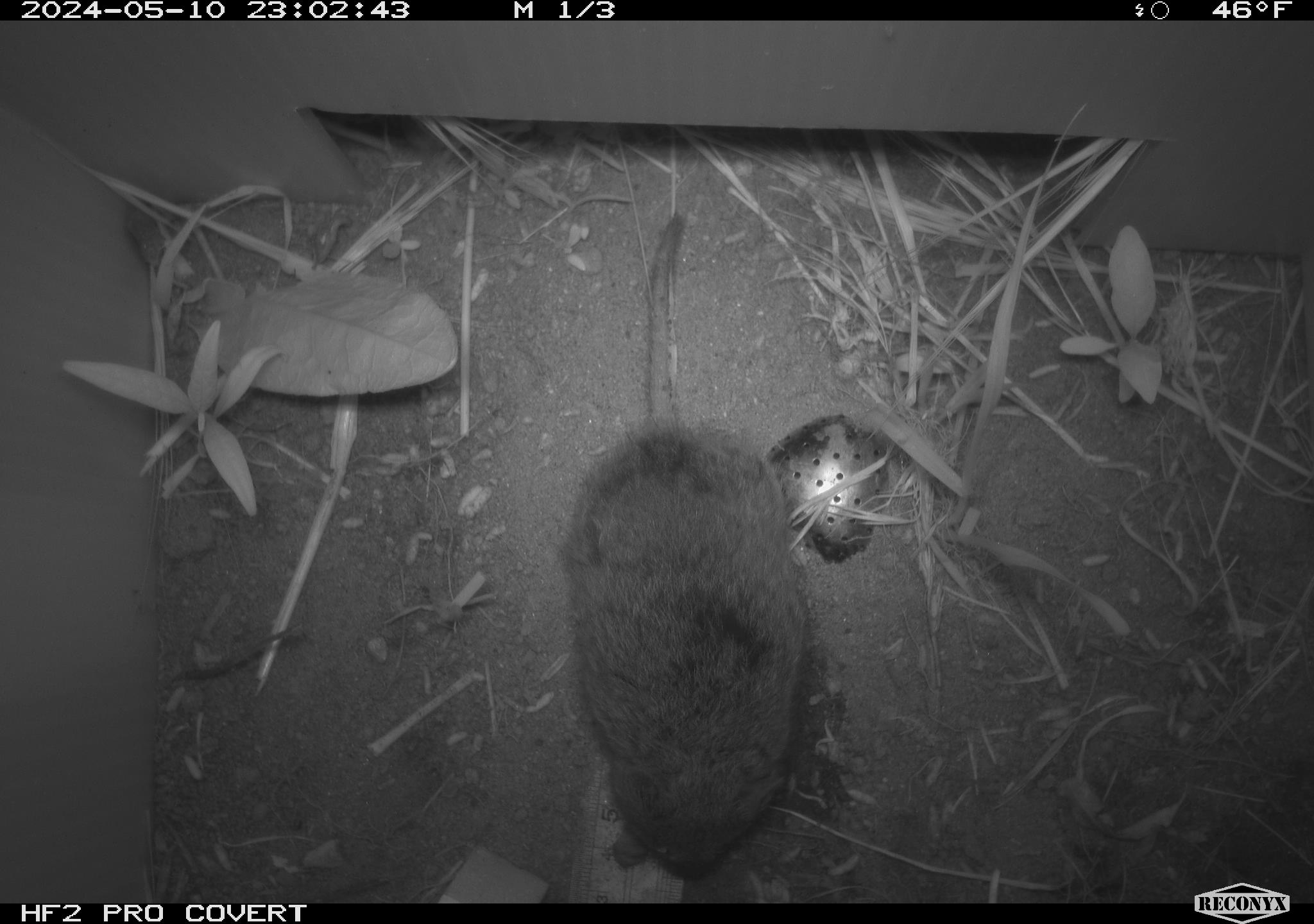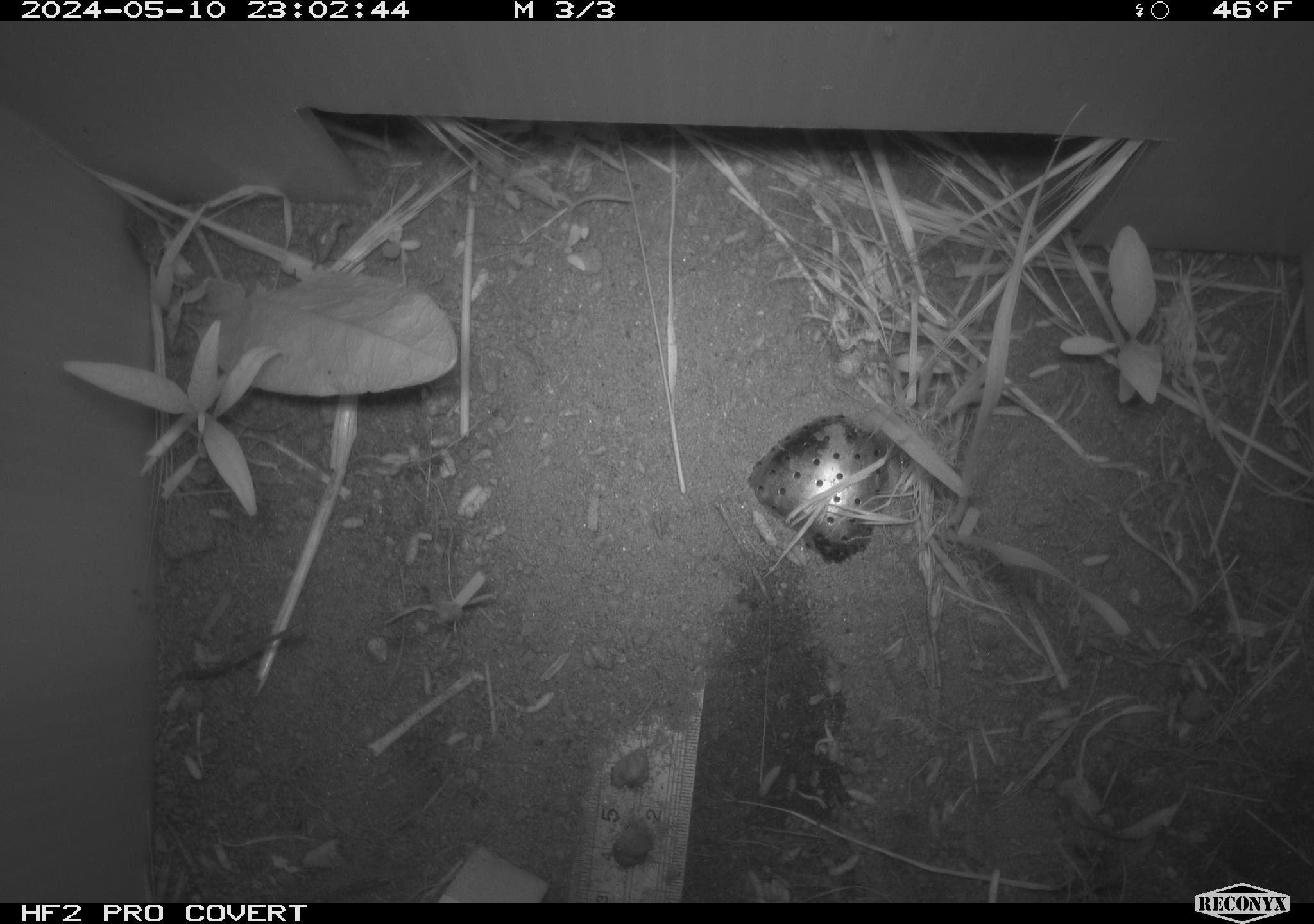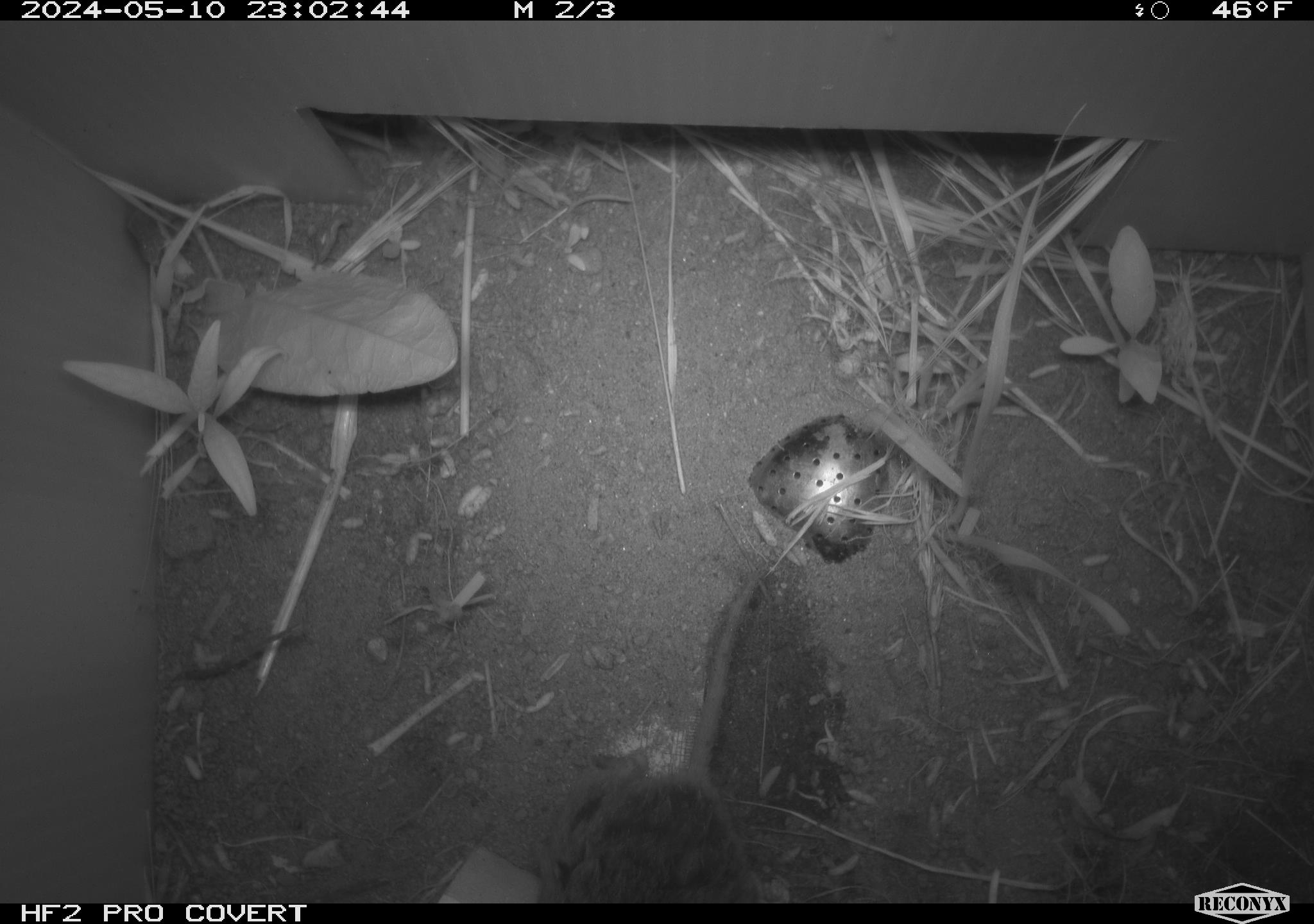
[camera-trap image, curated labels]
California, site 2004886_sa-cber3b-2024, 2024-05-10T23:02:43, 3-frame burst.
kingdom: Animalia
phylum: Chordata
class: Mammalia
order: Rodentia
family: Cricetidae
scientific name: Arvicolinae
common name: voles, lemmings, and muskrats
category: arvicolinae subfamily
Arvicolinae subfamily (voles, lemmings, and muskrats) (Arvicolinae).